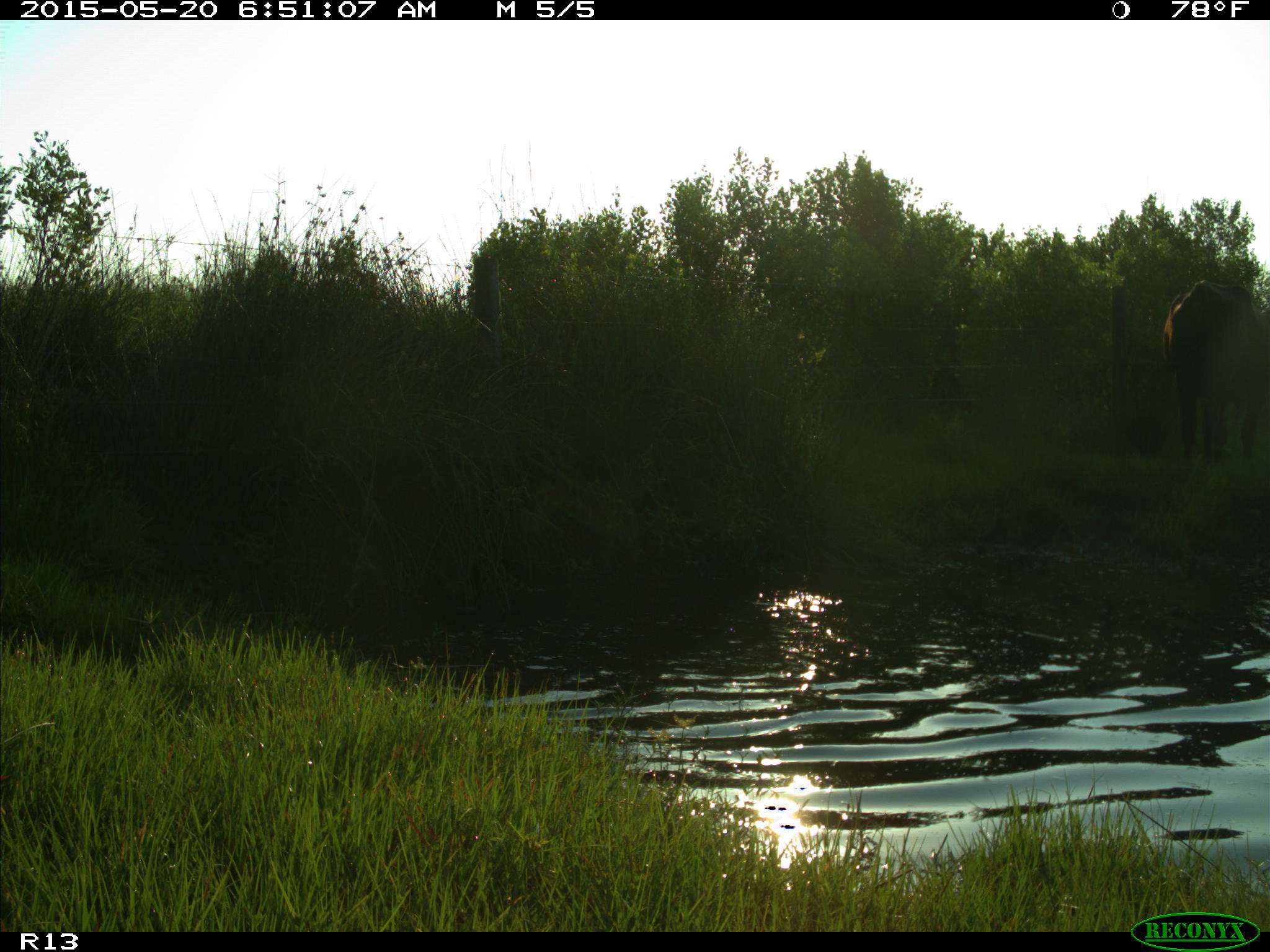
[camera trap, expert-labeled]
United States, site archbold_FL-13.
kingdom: Animalia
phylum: Chordata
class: Mammalia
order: Artiodactyla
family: Bovidae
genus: Bos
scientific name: Bos taurus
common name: domestic cow